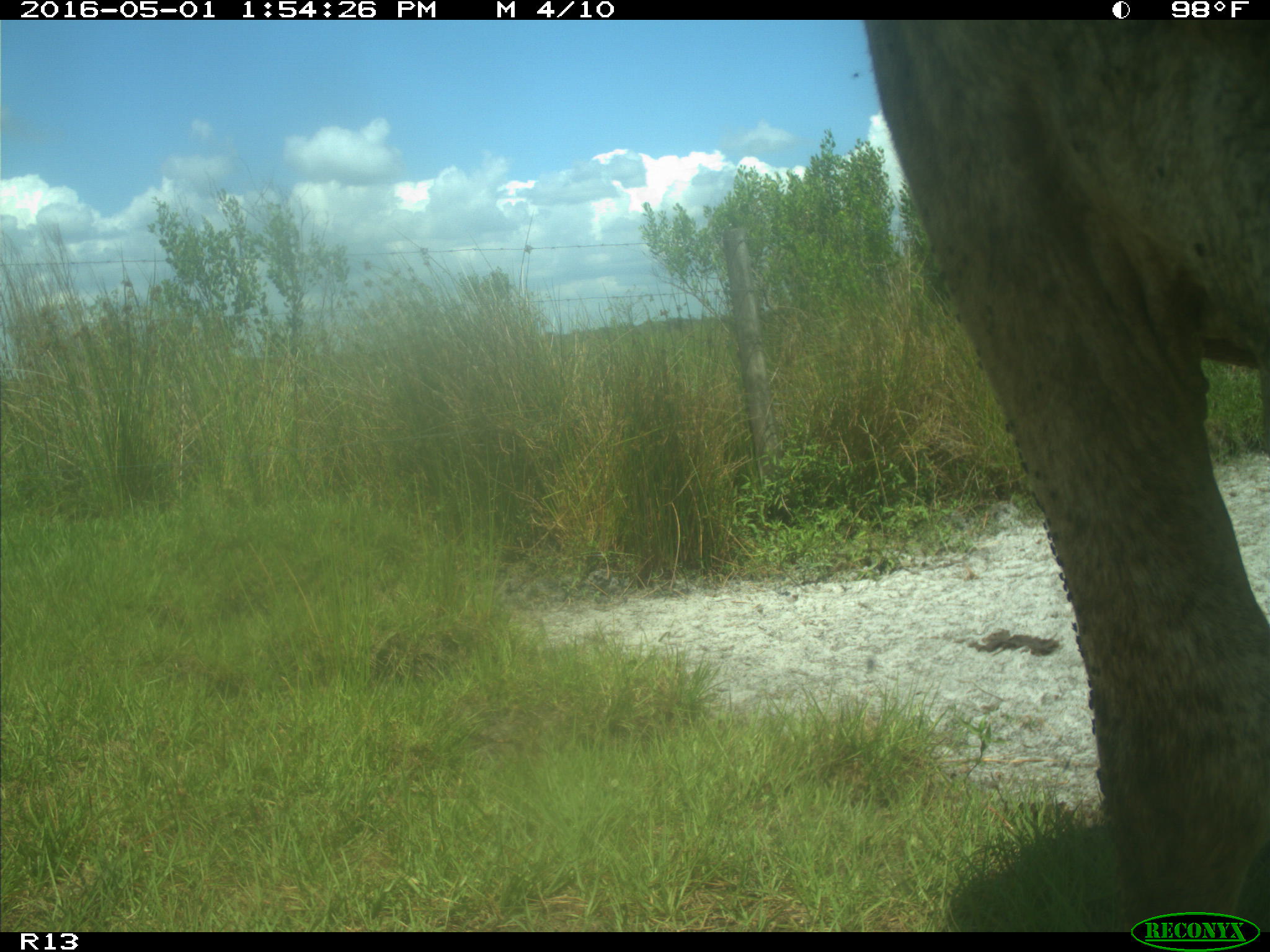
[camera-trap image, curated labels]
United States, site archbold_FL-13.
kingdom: Animalia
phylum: Chordata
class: Mammalia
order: Artiodactyla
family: Bovidae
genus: Bos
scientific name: Bos taurus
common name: domestic cow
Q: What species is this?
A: Bos taurus (domestic cow).